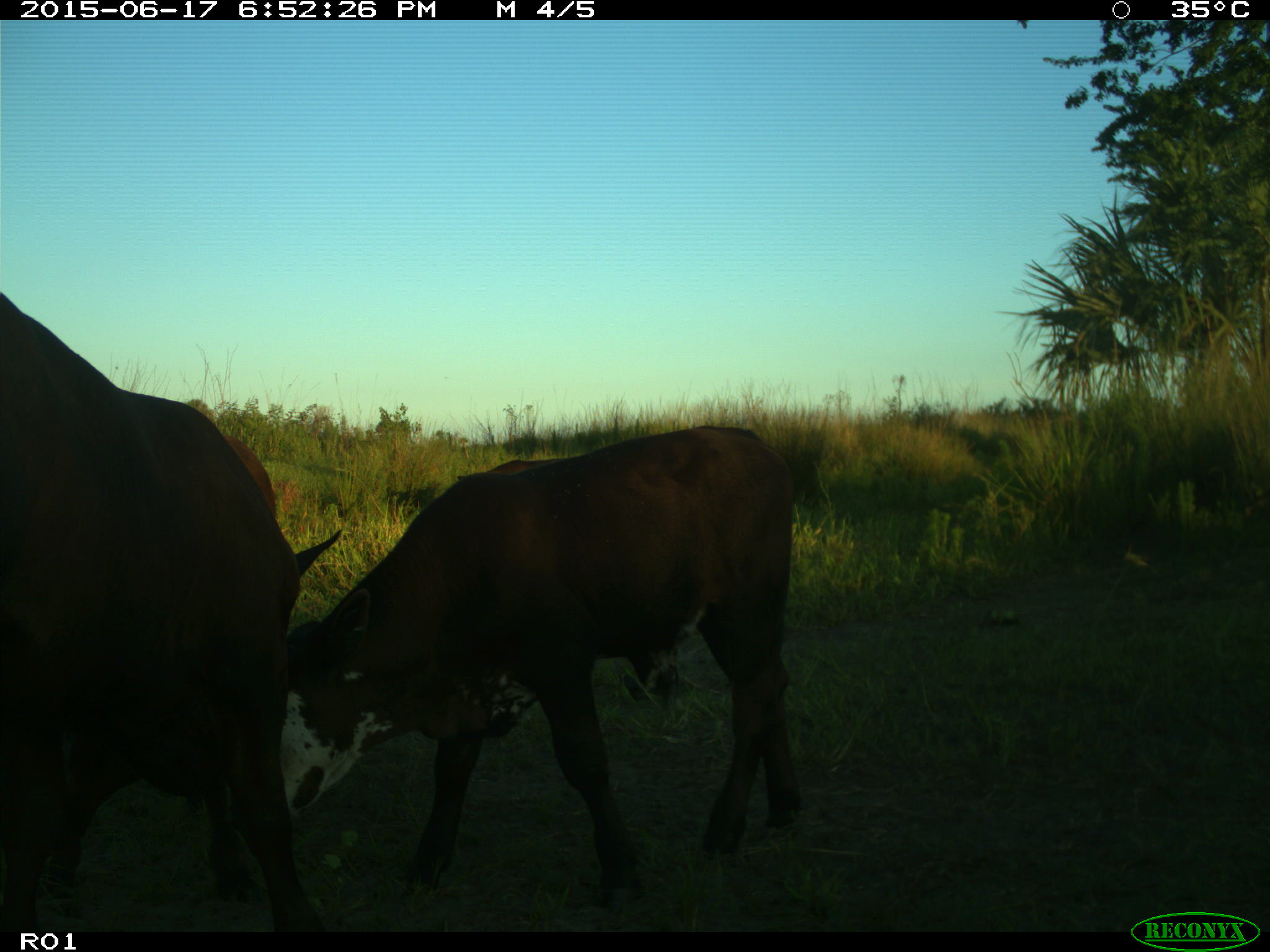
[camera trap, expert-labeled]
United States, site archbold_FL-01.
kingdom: Animalia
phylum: Chordata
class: Mammalia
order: Artiodactyla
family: Bovidae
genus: Bos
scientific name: Bos taurus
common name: domestic cow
Bos taurus (domestic cow).